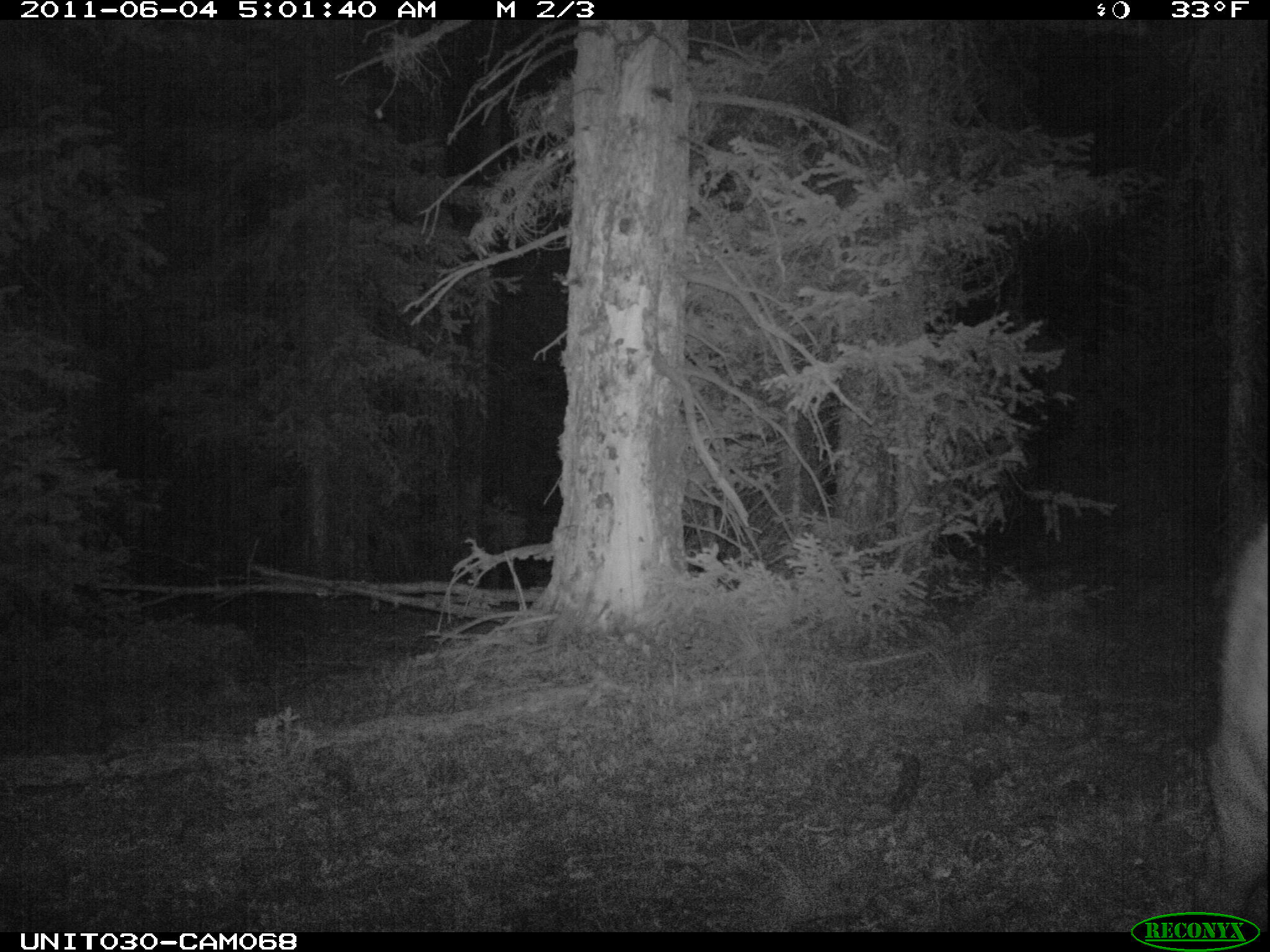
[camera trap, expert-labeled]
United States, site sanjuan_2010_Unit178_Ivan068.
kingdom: Animalia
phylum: Chordata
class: Mammalia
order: Artiodactyla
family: Cervidae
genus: Cervus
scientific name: Cervus elaphus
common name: red deer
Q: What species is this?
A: Cervus elaphus (red deer).